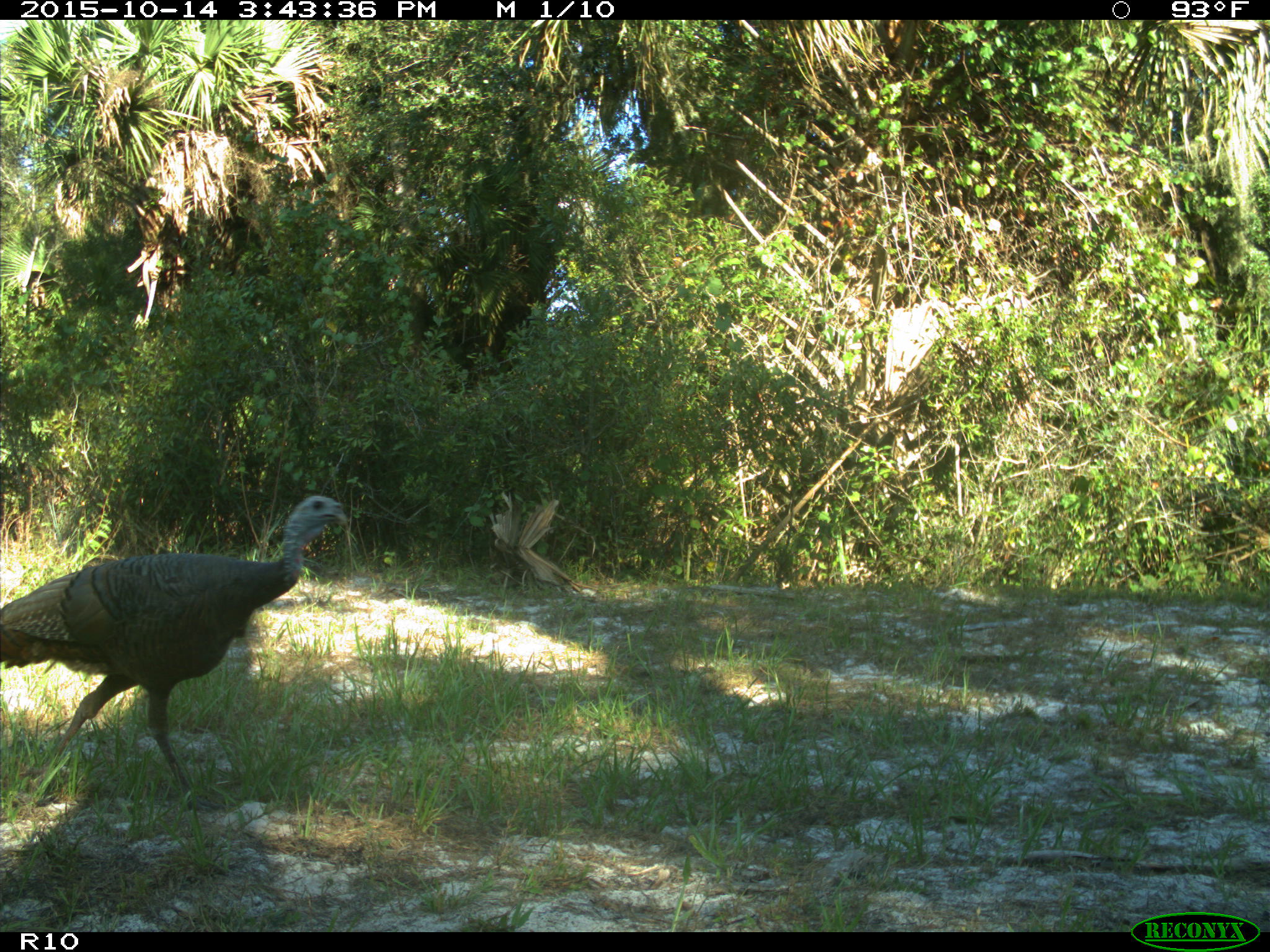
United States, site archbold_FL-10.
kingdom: Animalia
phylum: Chordata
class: Aves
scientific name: Aves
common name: birds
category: unidentified bird